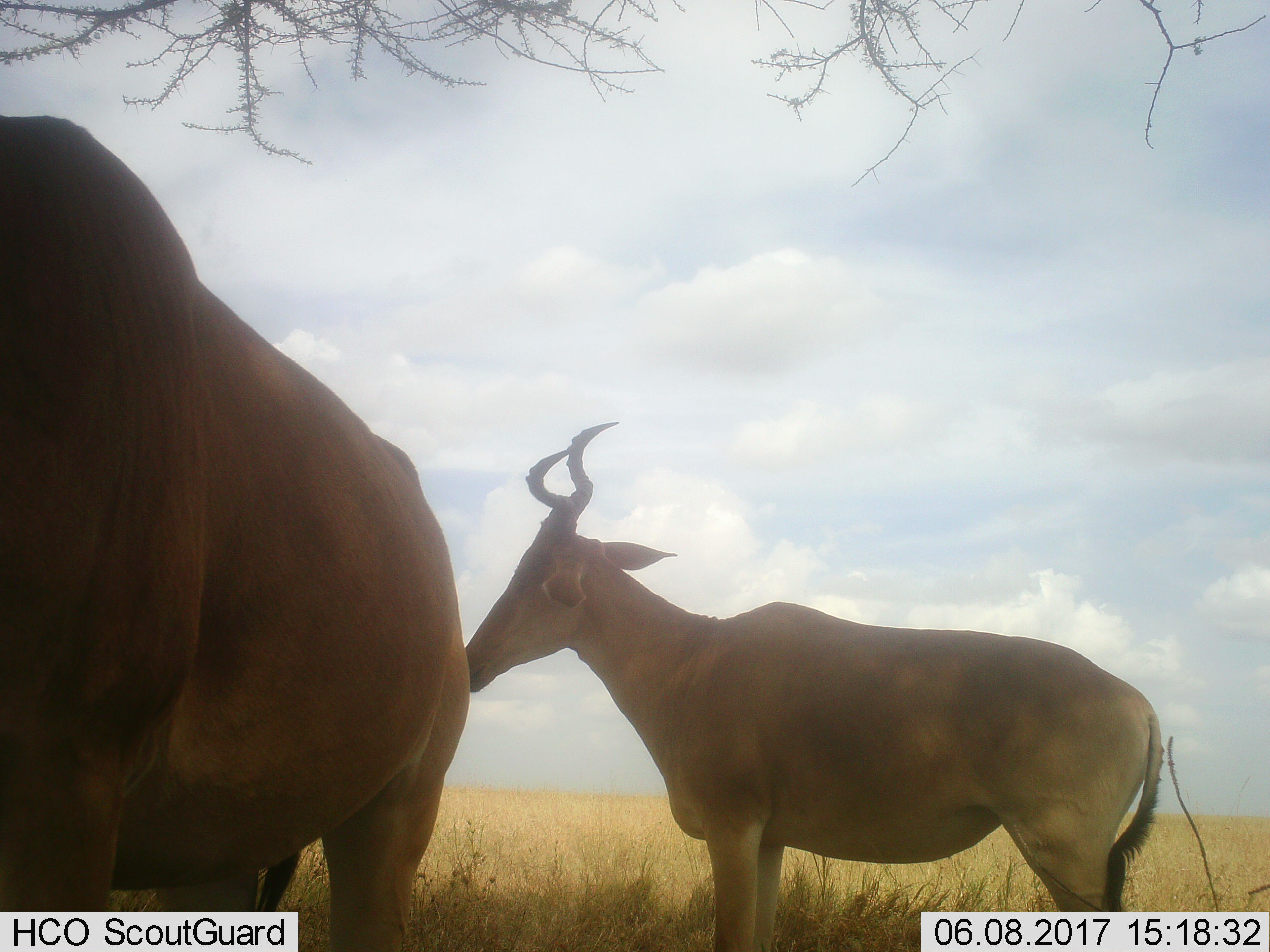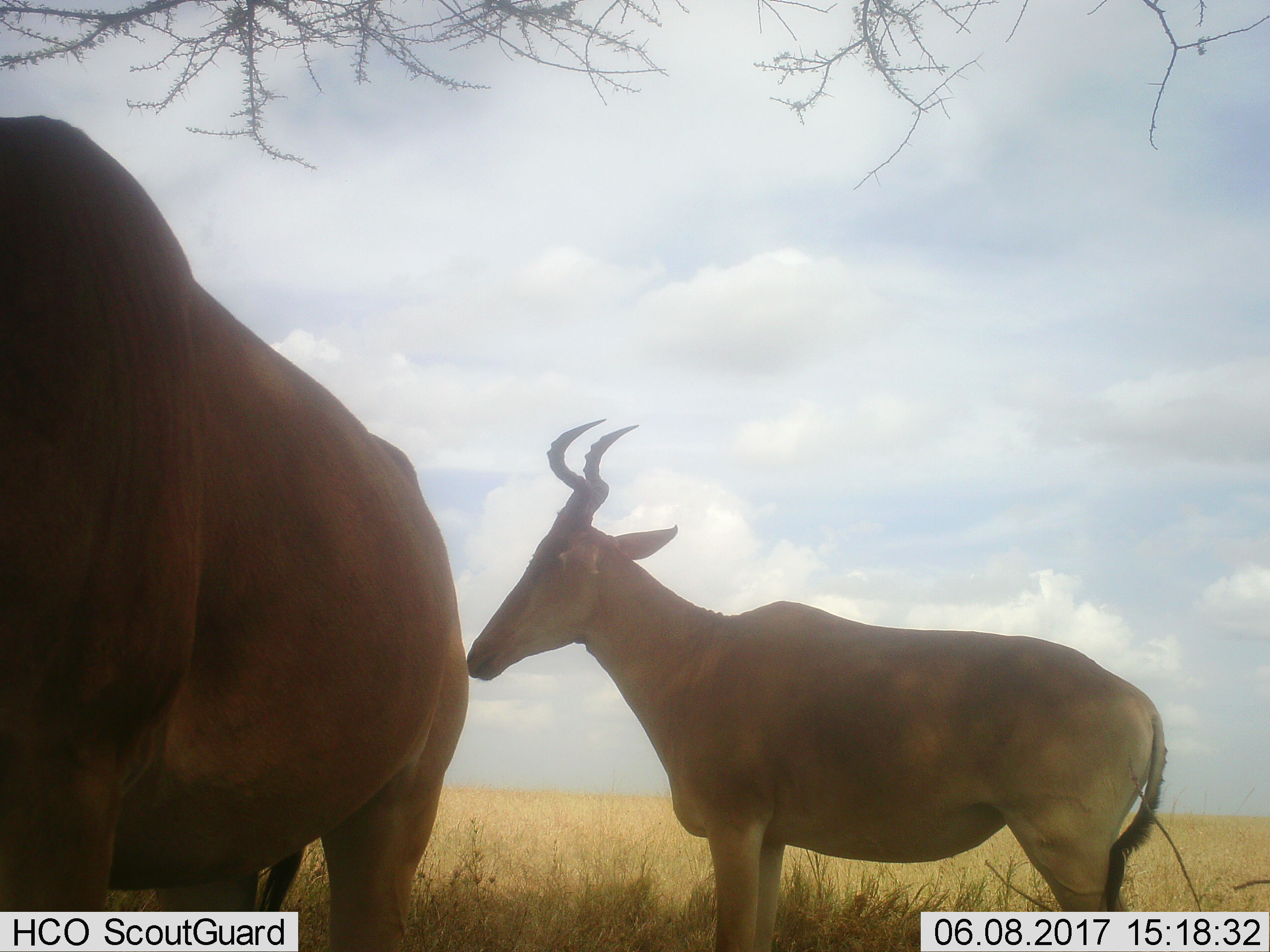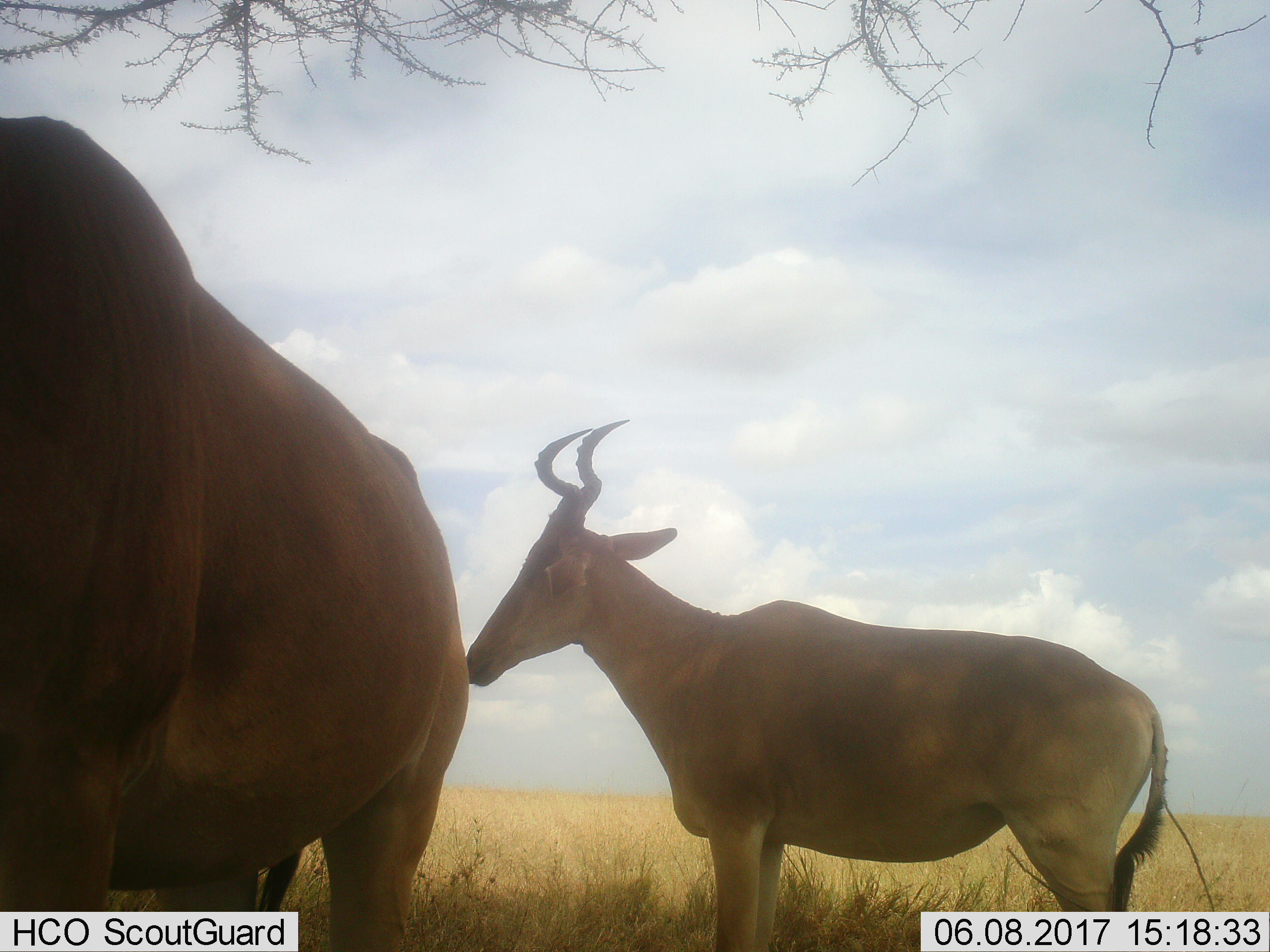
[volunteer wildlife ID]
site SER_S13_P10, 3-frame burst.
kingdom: Animalia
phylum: Chordata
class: Mammalia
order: Artiodactyla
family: Bovidae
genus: Alcelaphus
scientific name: Alcelaphus buselaphus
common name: hartebeest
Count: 2.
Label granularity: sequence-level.